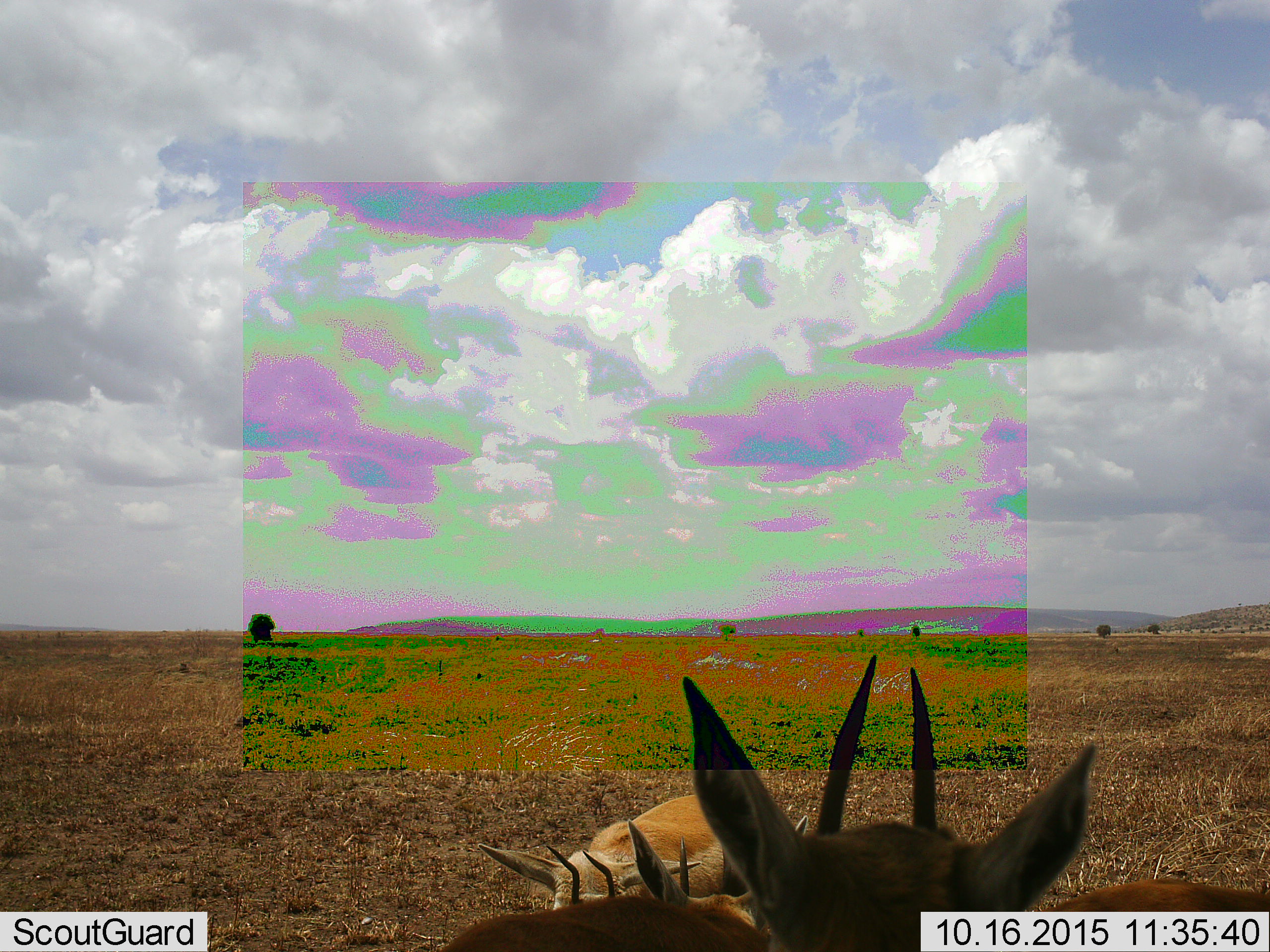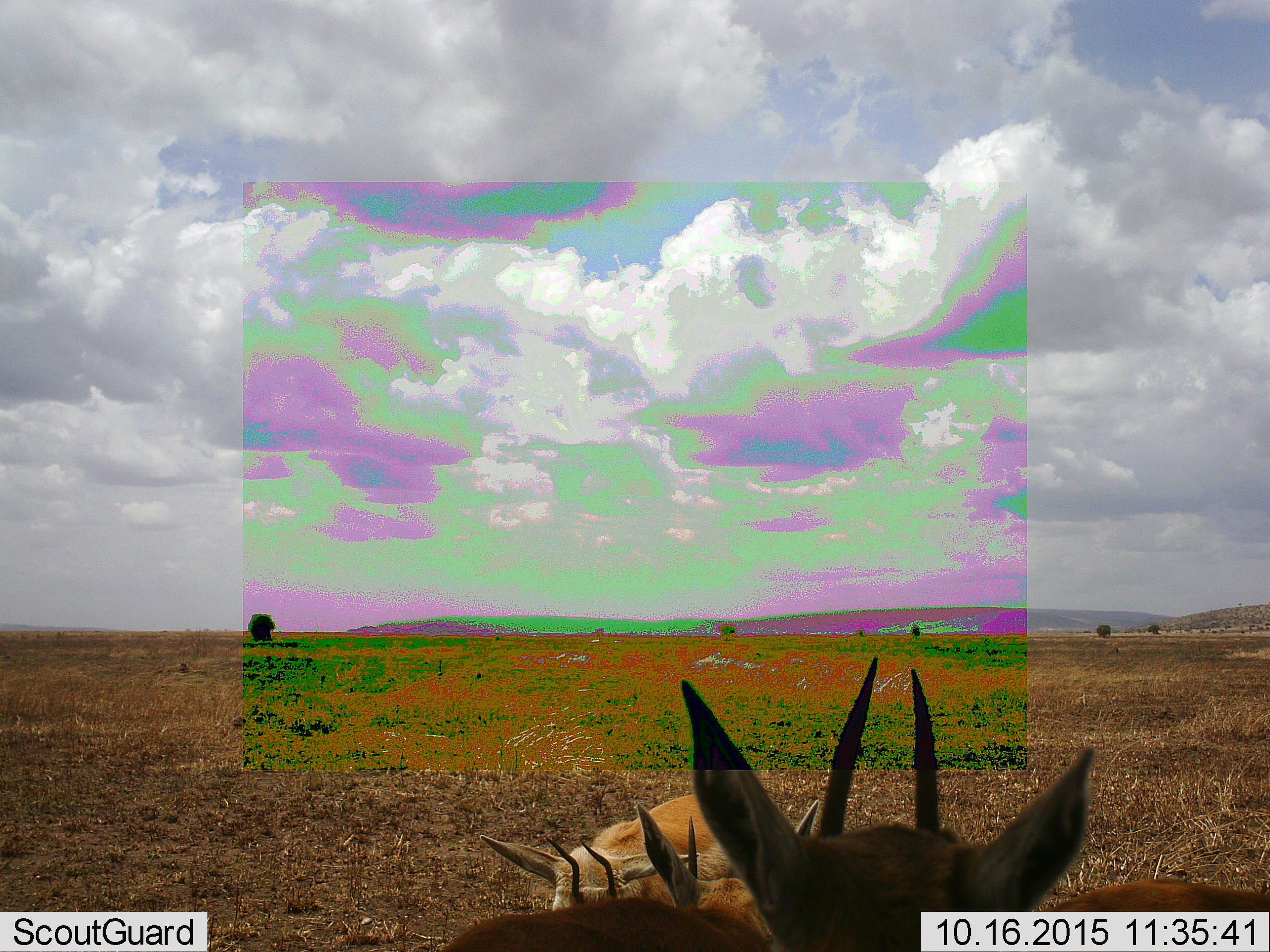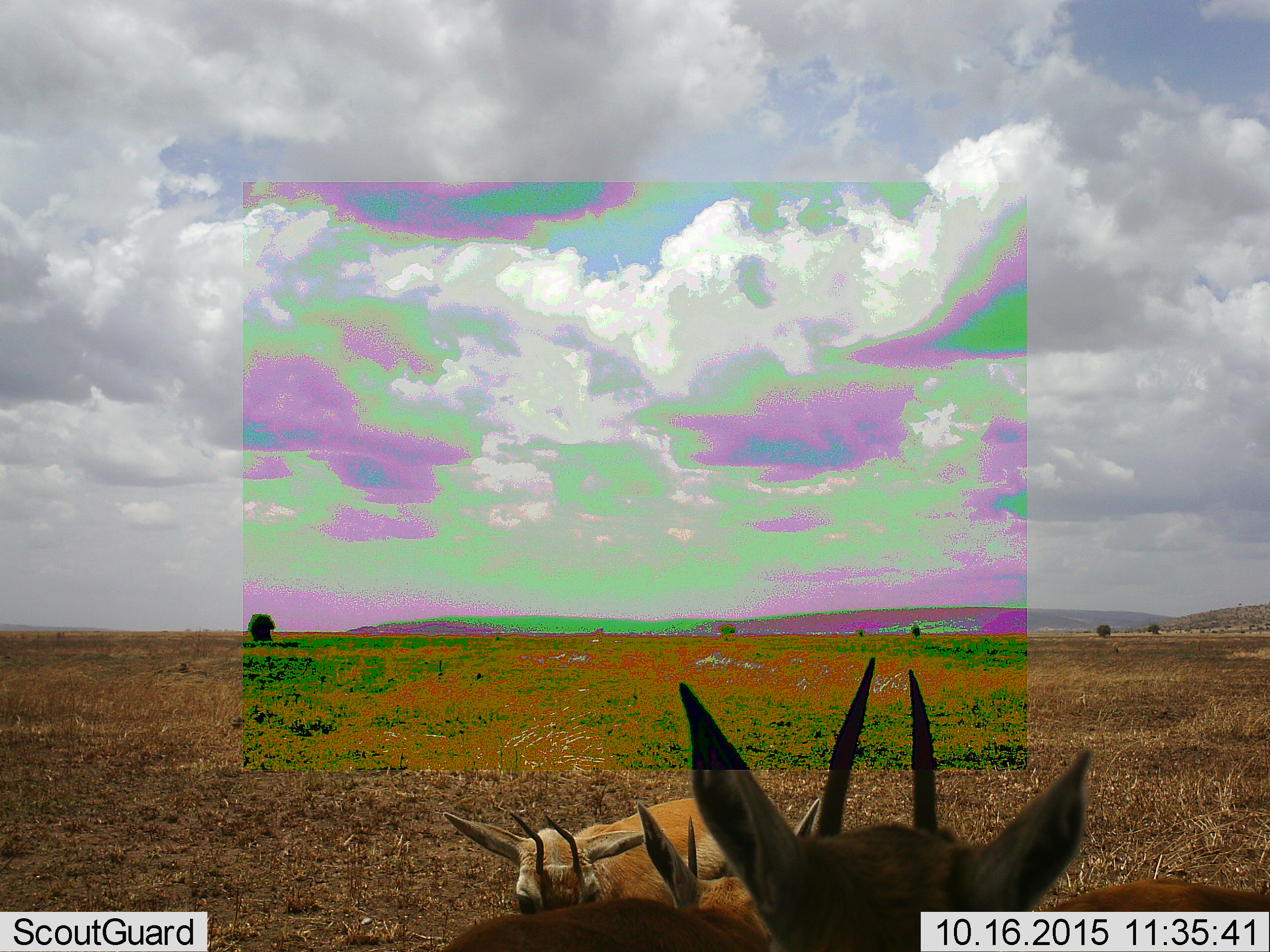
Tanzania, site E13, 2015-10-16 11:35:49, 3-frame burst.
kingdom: Animalia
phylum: Chordata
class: Mammalia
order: Artiodactyla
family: Bovidae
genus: Eudorcas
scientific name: Eudorcas thomsonii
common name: thomson's gazelle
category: gazellethomsons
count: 3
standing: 64%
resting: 9%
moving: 18%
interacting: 9%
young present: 9%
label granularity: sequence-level